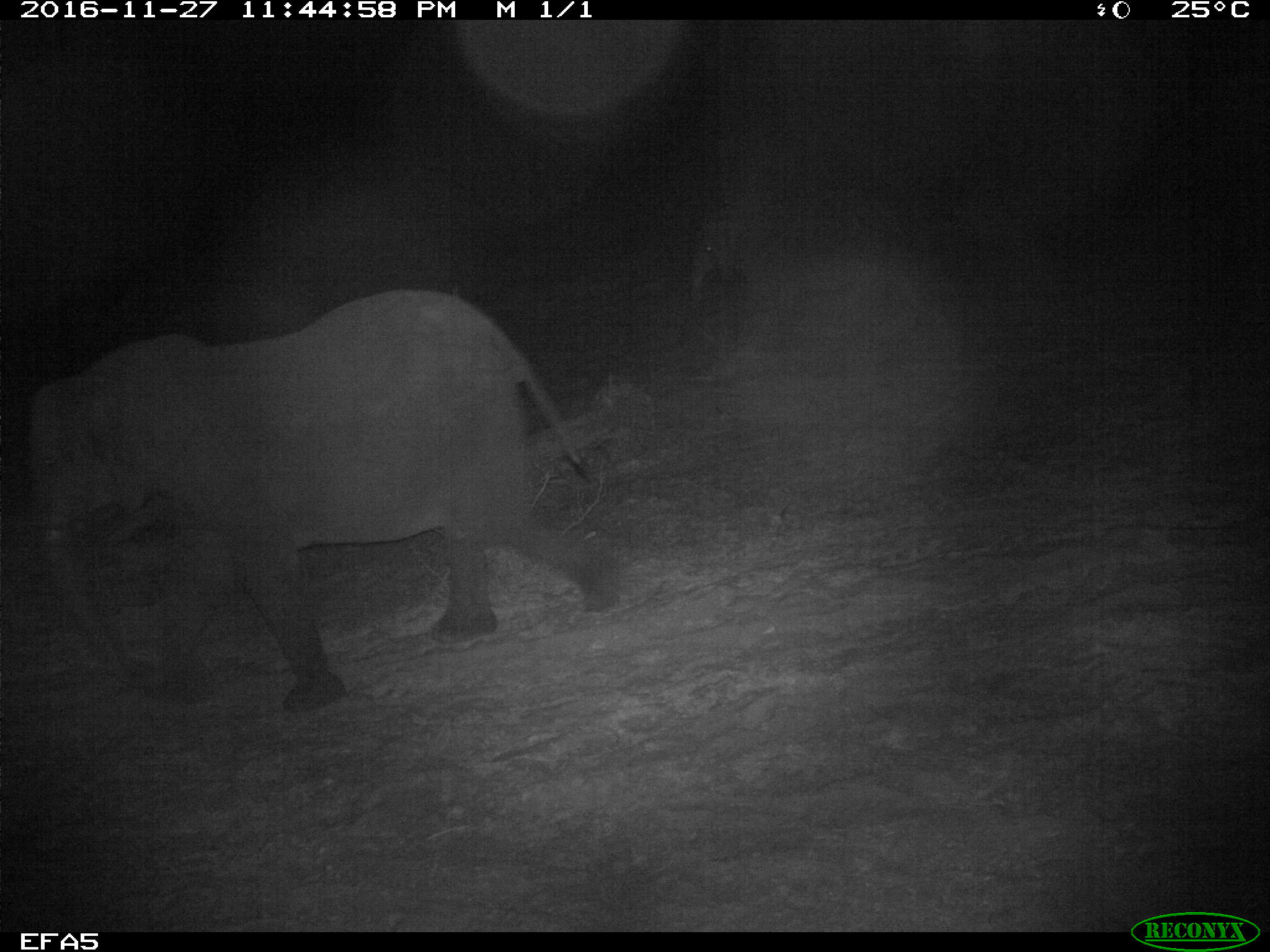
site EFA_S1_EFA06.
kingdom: Animalia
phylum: Chordata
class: Mammalia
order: Proboscidea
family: Elephantidae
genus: Loxodonta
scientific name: Loxodonta africana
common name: african bush elephant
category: elephant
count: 2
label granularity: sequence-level